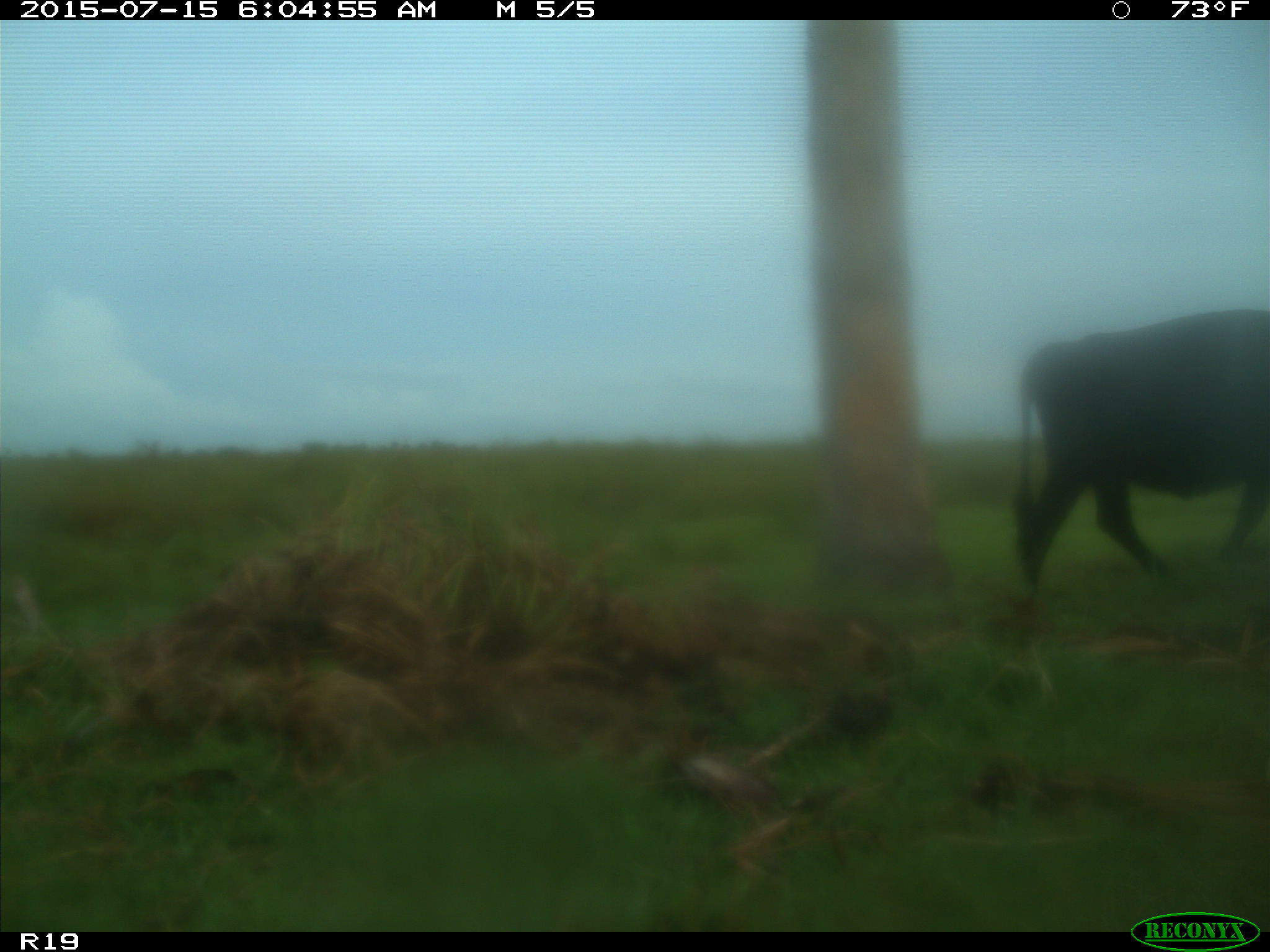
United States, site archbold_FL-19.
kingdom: Animalia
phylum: Chordata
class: Mammalia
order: Artiodactyla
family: Bovidae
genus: Bos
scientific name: Bos taurus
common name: domestic cow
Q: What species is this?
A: Bos taurus (domestic cow).